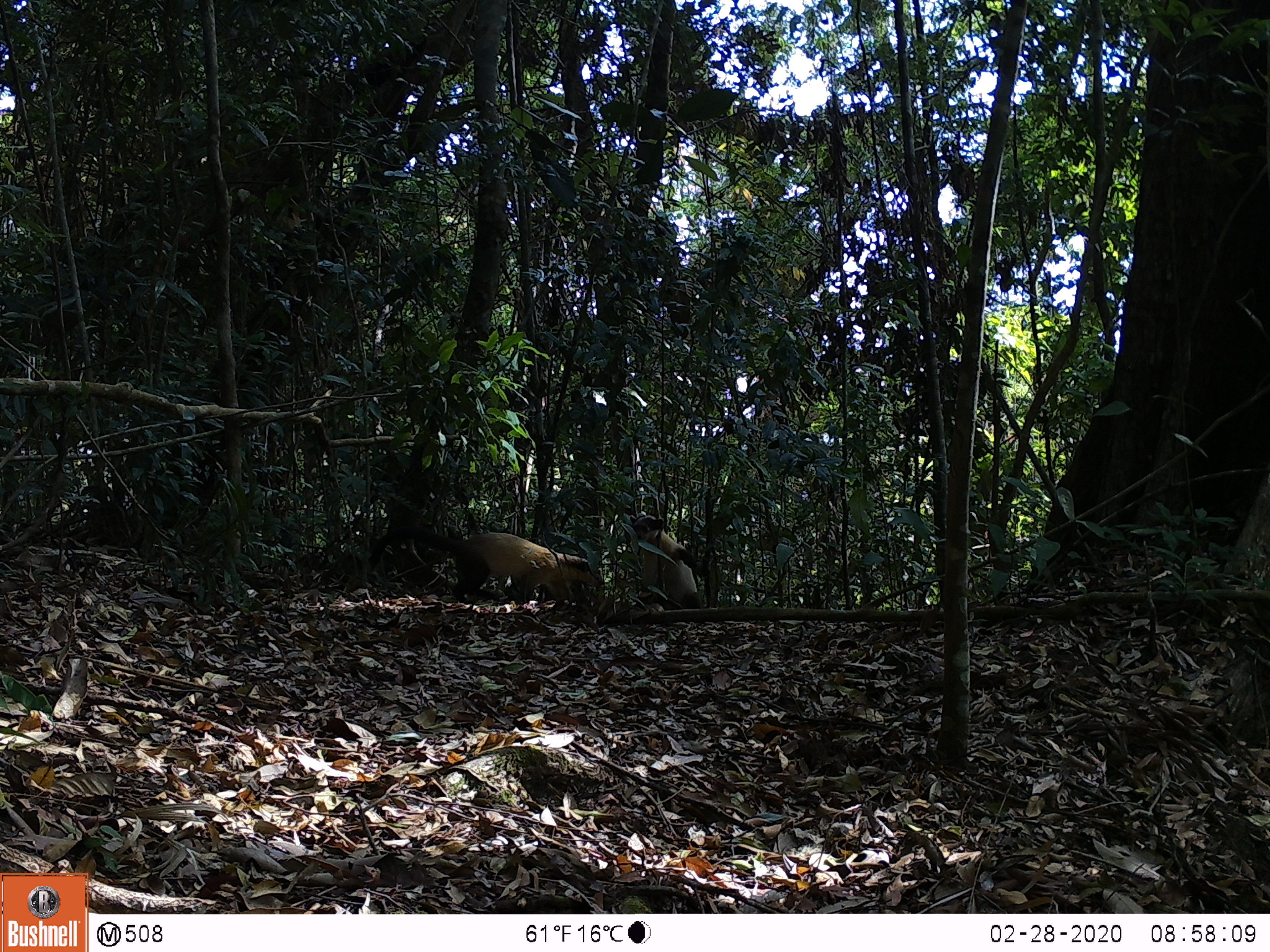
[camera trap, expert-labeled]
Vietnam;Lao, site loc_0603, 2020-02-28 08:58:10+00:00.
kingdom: Animalia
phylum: Chordata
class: Mammalia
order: Carnivora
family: Mustelidae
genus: Martes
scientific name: Martes flavigula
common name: yellow-throated marten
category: yellow throated marten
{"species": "yellow throated marten (yellow-throated marten) (Martes flavigula)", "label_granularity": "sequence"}